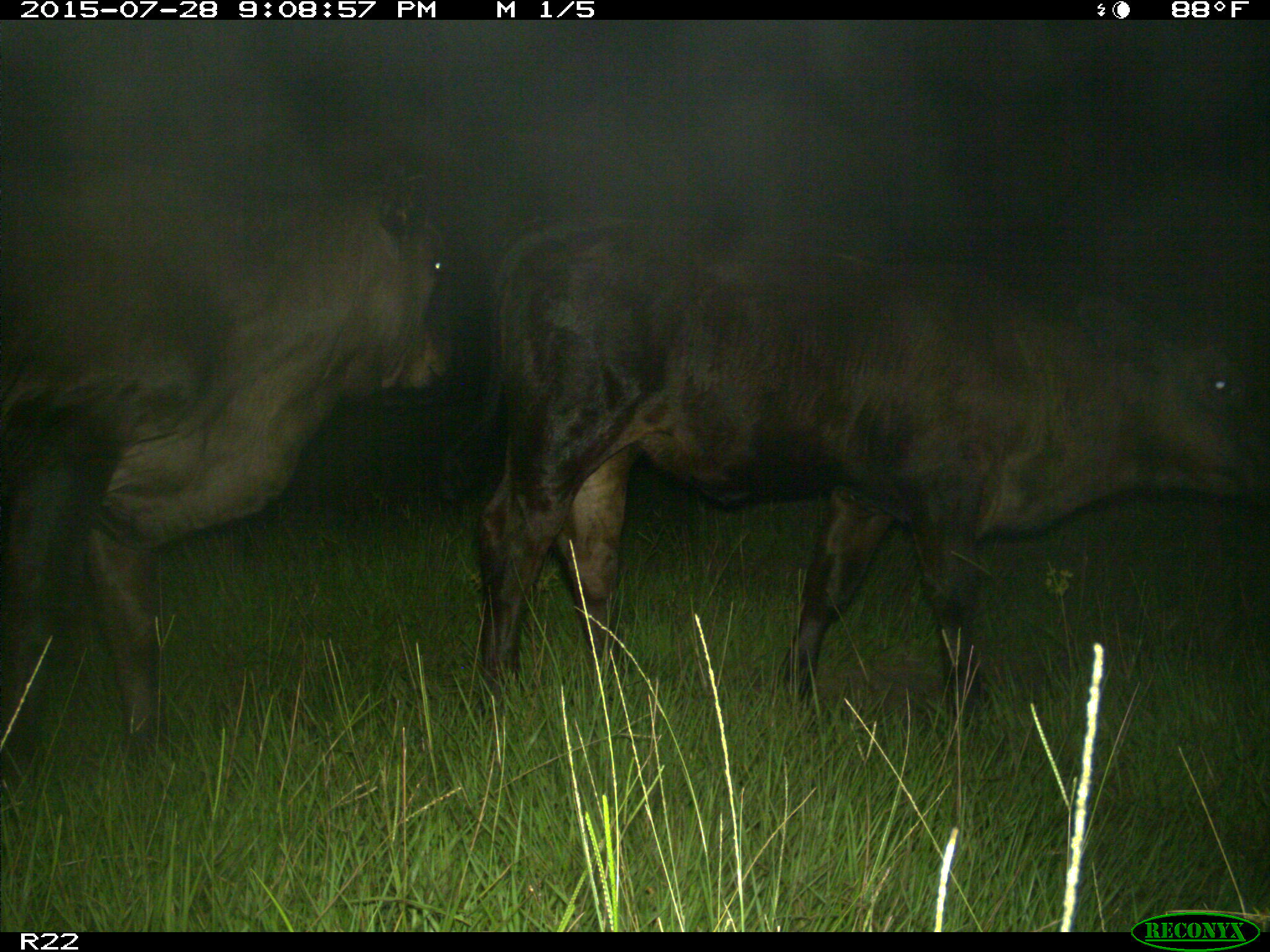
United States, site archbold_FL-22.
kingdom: Animalia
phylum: Chordata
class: Mammalia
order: Artiodactyla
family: Bovidae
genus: Bos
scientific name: Bos taurus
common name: domestic cow